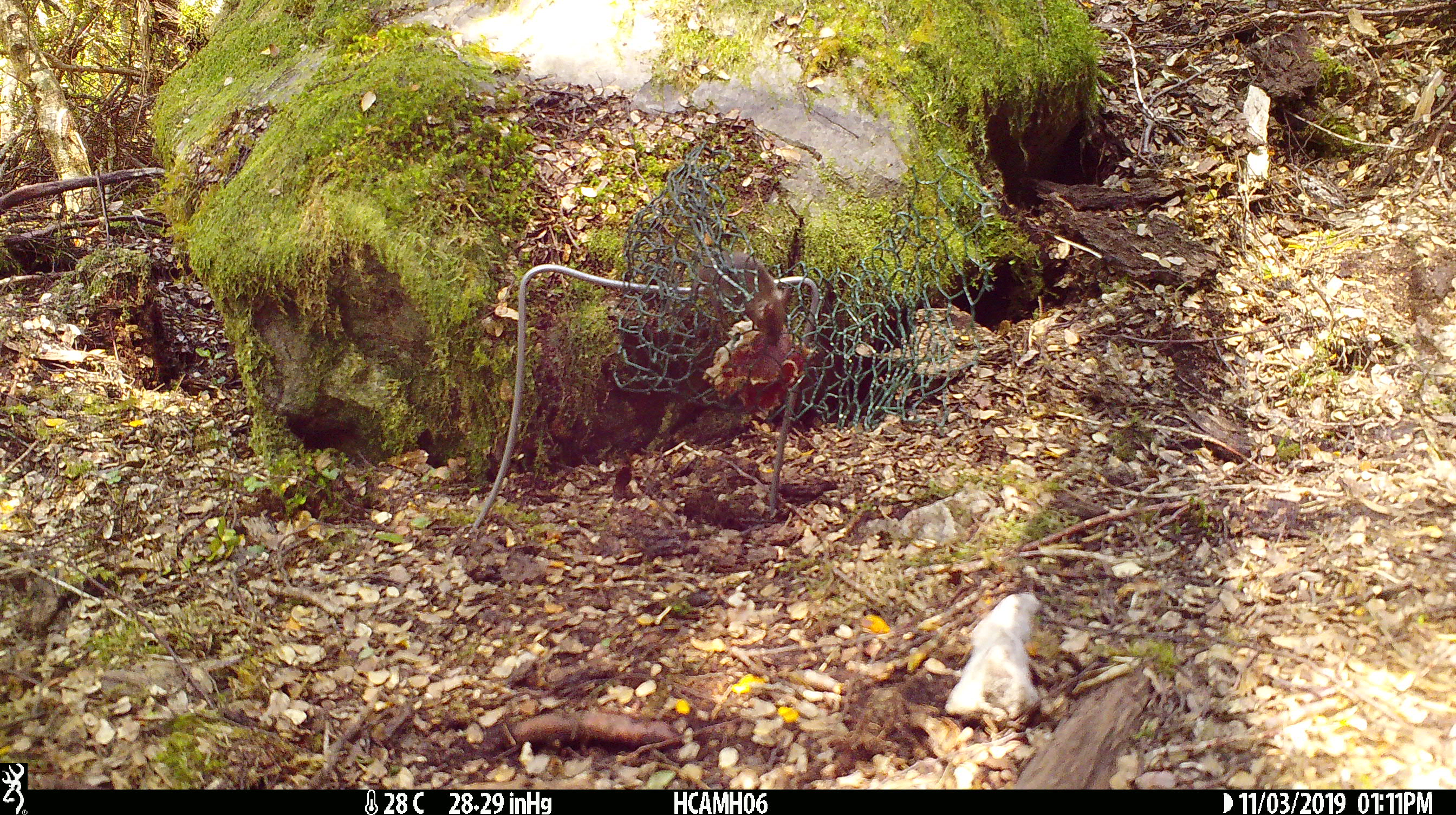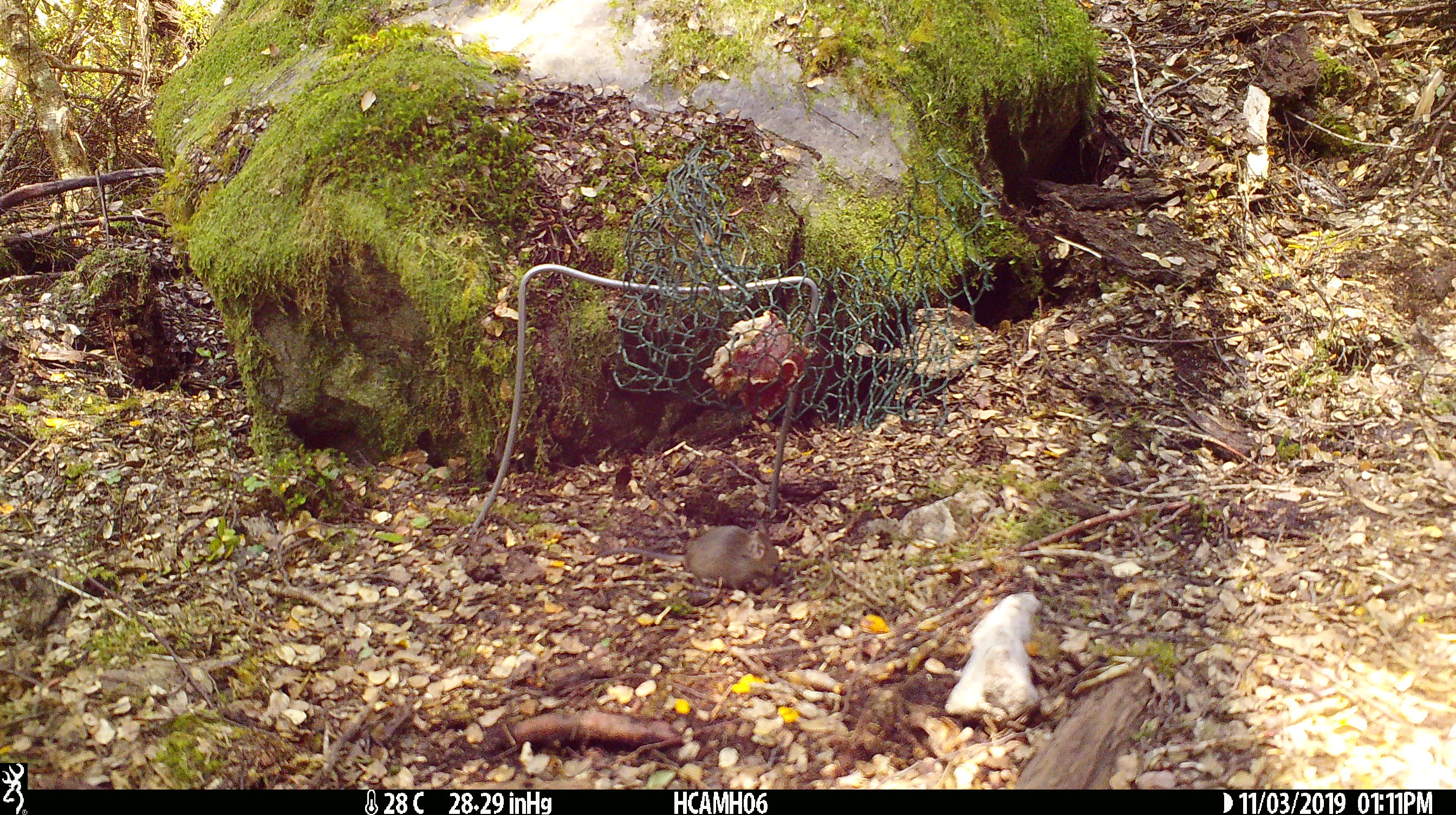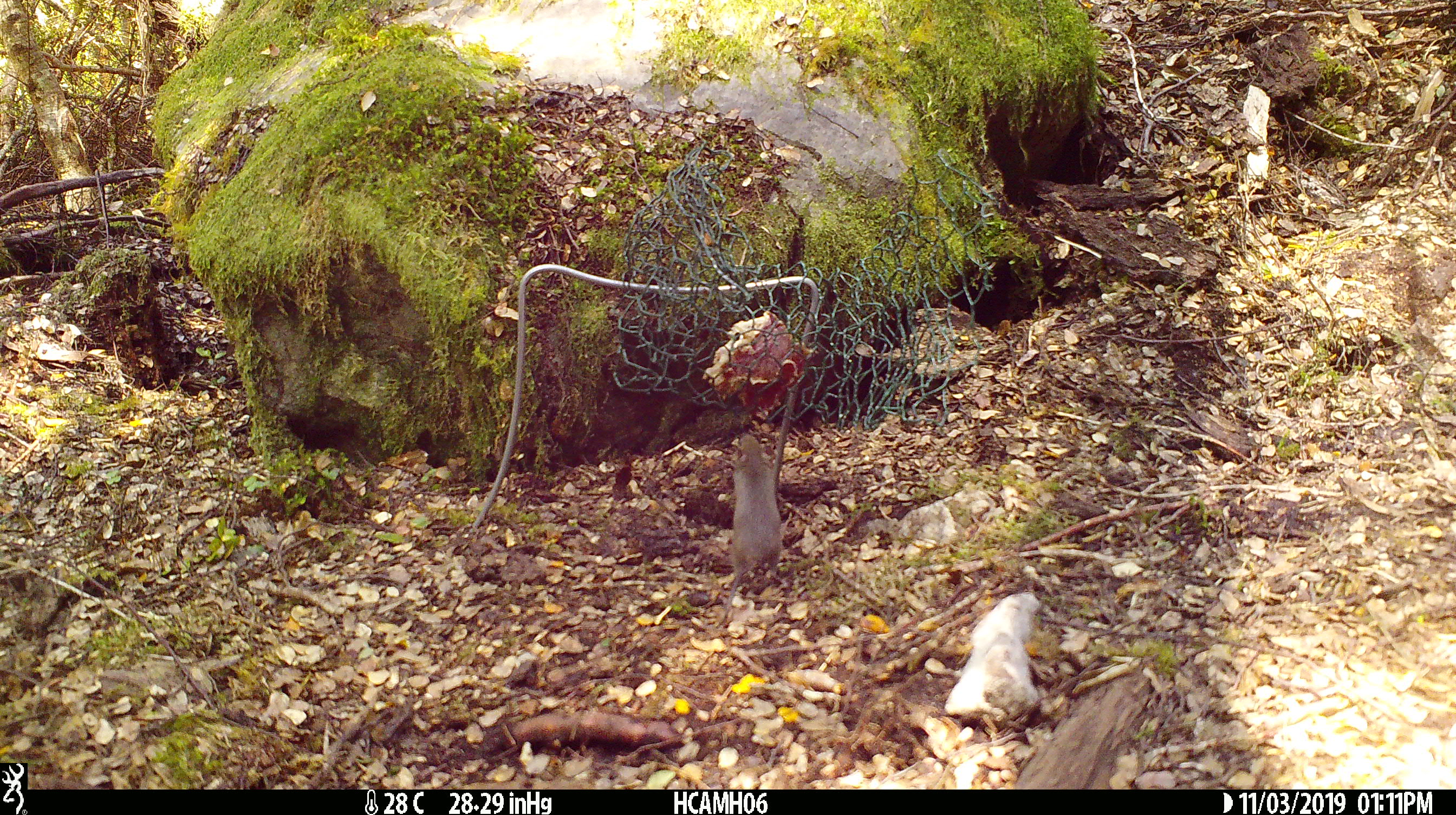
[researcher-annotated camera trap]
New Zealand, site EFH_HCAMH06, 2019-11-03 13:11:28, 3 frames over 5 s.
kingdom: Animalia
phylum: Chordata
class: Mammalia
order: Rodentia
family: Muridae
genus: Mus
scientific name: Mus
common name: mouse